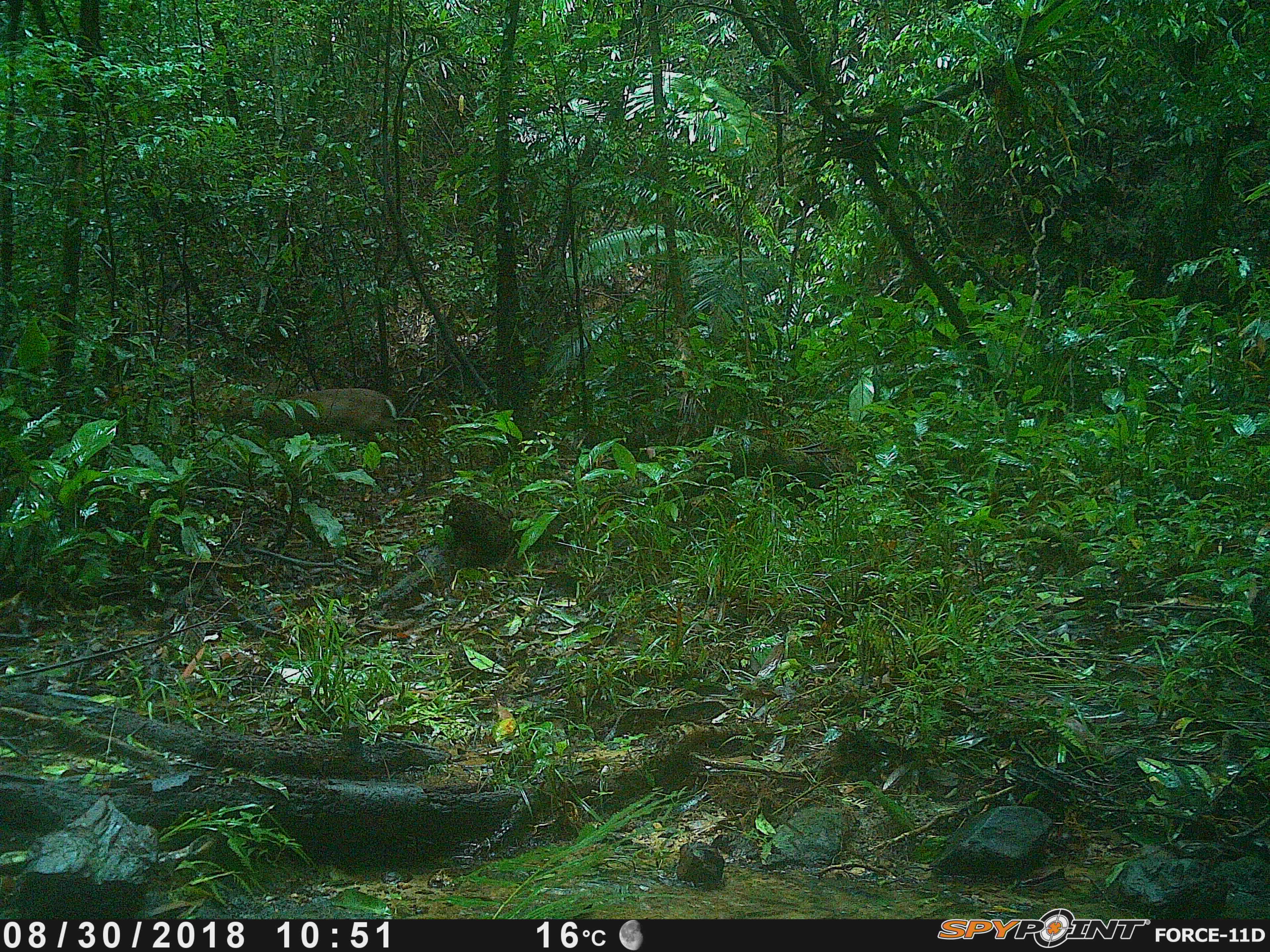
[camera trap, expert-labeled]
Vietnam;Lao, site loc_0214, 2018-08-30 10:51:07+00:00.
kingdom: Animalia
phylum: Chordata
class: Mammalia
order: Artiodactyla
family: Cervidae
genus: Muntiacus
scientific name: Muntiacus rooseveltorum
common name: roosevelt's muntjac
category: roosevelts muntjac group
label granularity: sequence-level